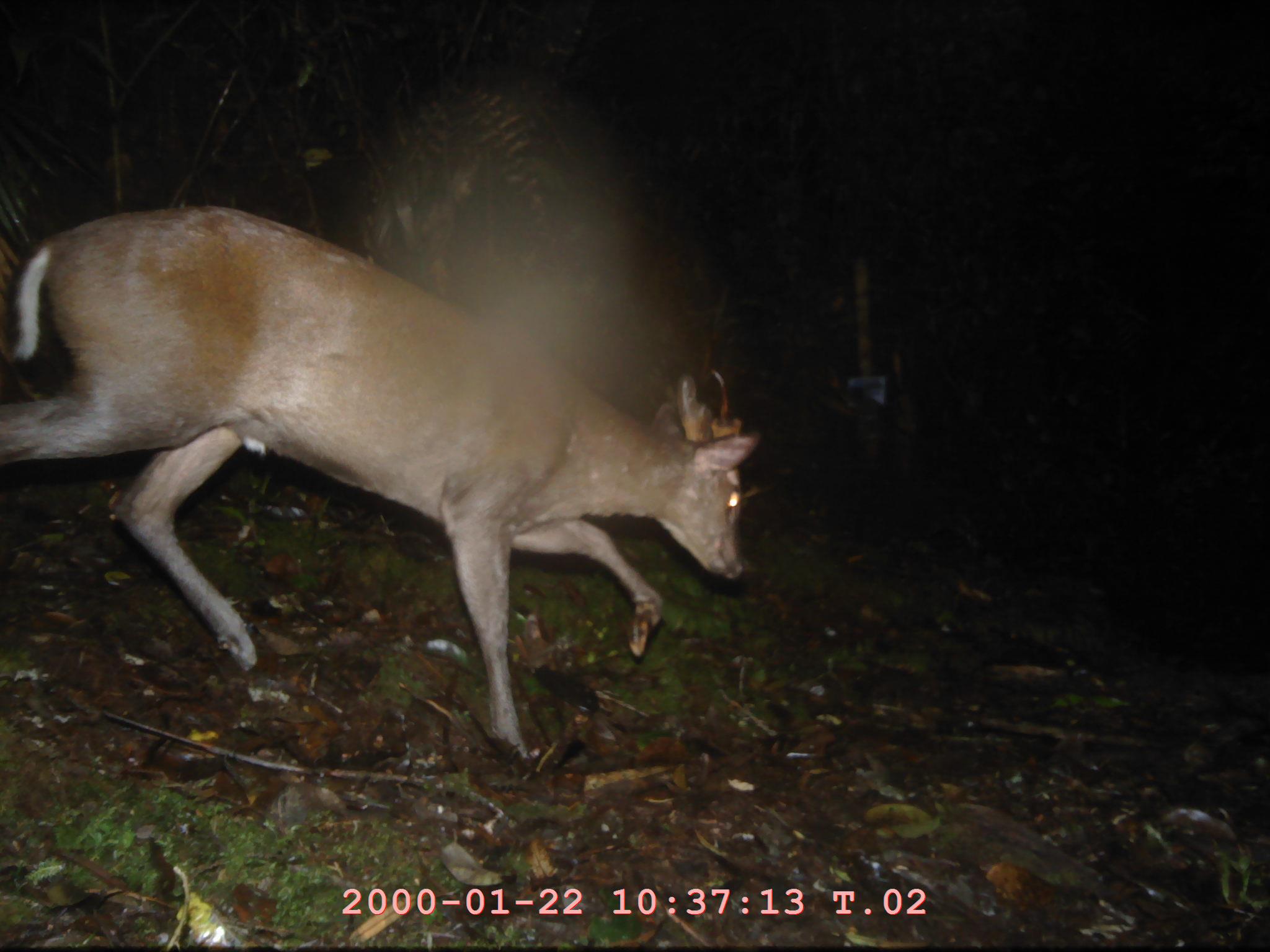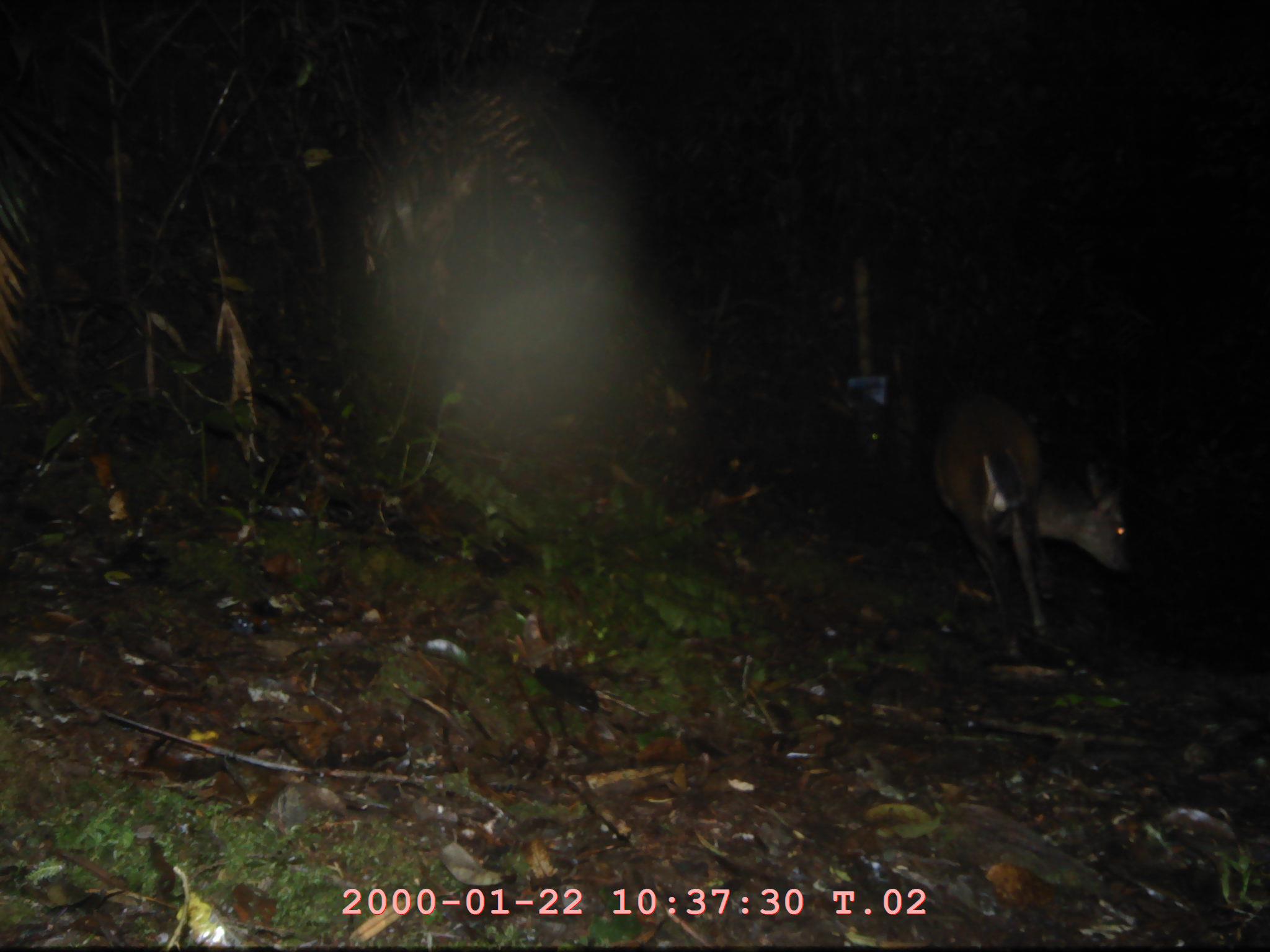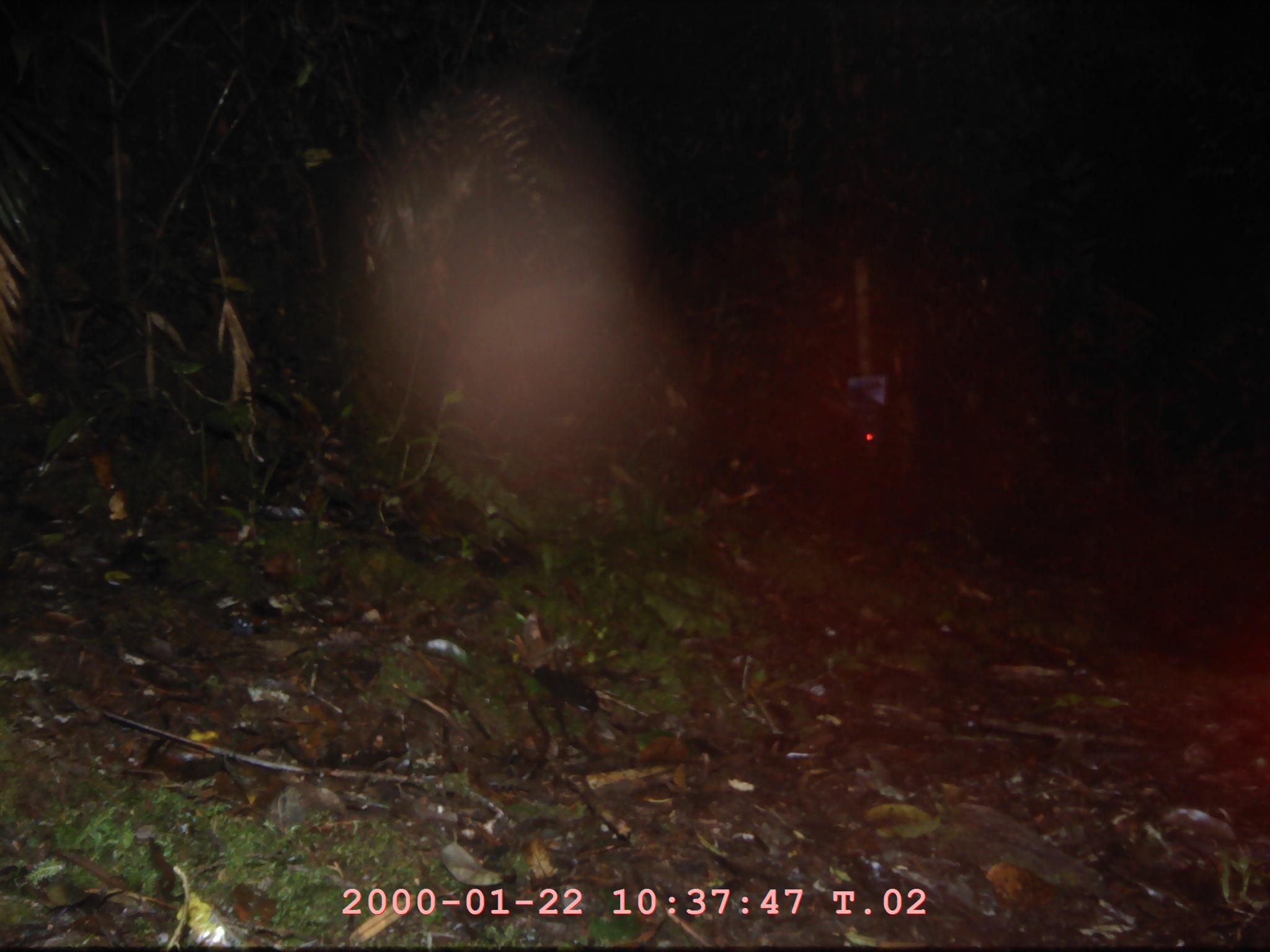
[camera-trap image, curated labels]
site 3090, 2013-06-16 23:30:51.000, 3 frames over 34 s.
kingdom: Animalia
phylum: Chordata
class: Mammalia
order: Artiodactyla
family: Cervidae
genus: Muntiacus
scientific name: Muntiacus muntjak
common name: southern red muntjac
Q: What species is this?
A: Muntiacus muntjak (southern red muntjac).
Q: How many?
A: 1.